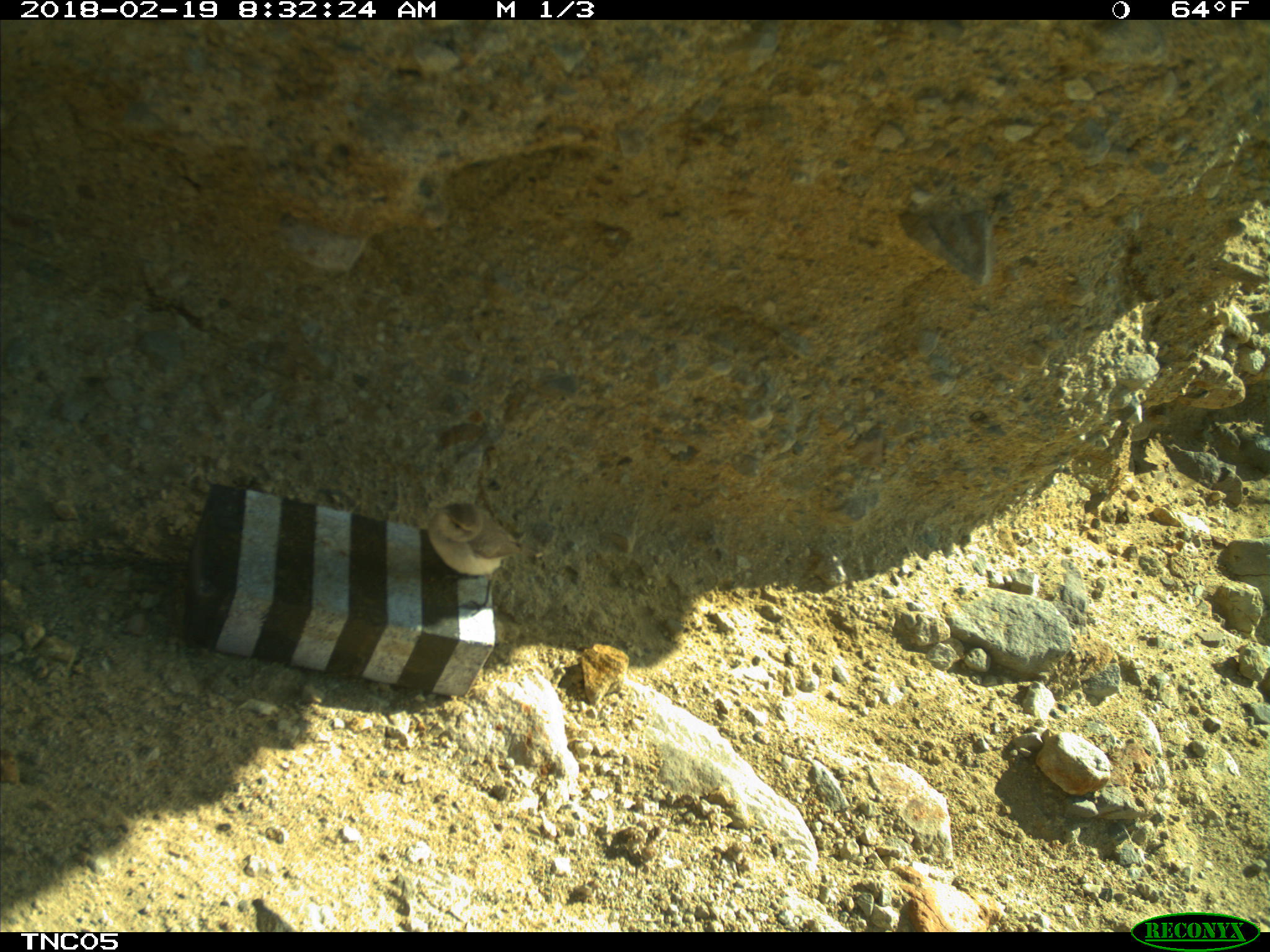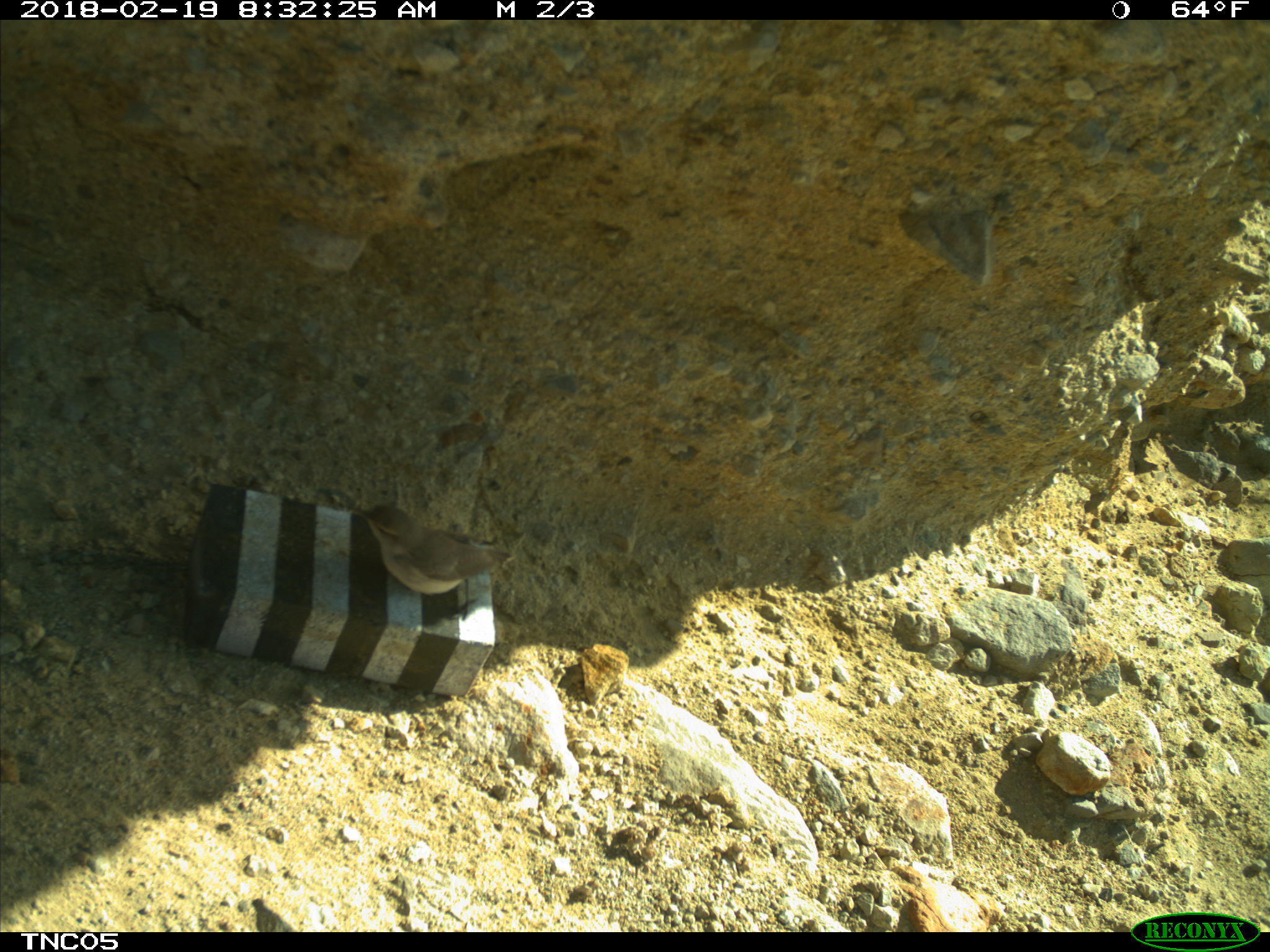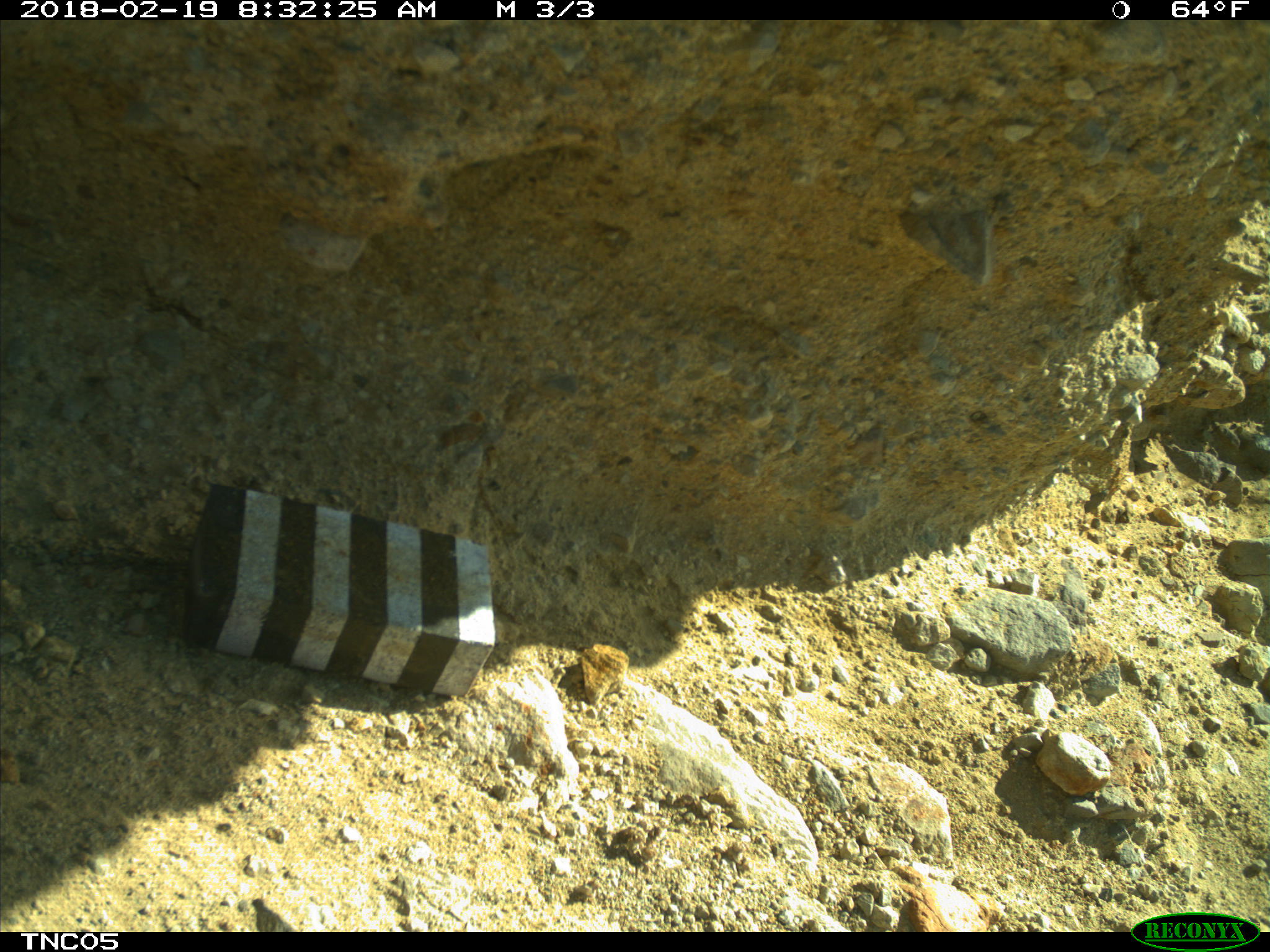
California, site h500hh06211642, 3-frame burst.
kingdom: Animalia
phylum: Chordata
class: Aves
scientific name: Aves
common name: bird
Bird (Aves).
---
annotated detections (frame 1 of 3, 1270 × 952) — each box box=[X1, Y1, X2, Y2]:
bird: box=[427, 501, 544, 616]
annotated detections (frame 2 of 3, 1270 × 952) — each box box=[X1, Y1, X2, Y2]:
bird: box=[345, 502, 514, 620]